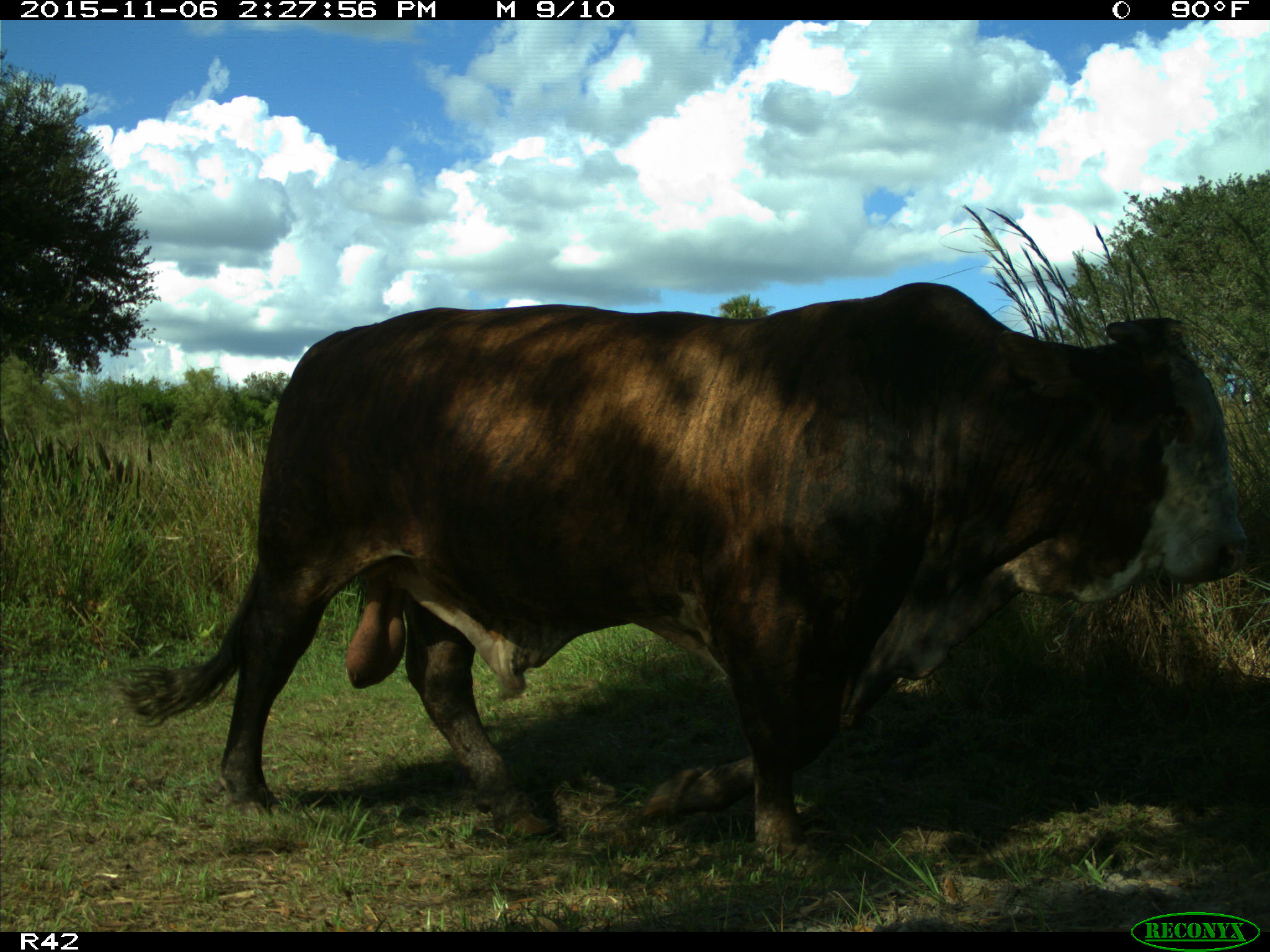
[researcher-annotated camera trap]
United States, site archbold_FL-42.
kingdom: Animalia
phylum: Chordata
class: Mammalia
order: Artiodactyla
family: Bovidae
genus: Bos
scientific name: Bos taurus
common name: domestic cow